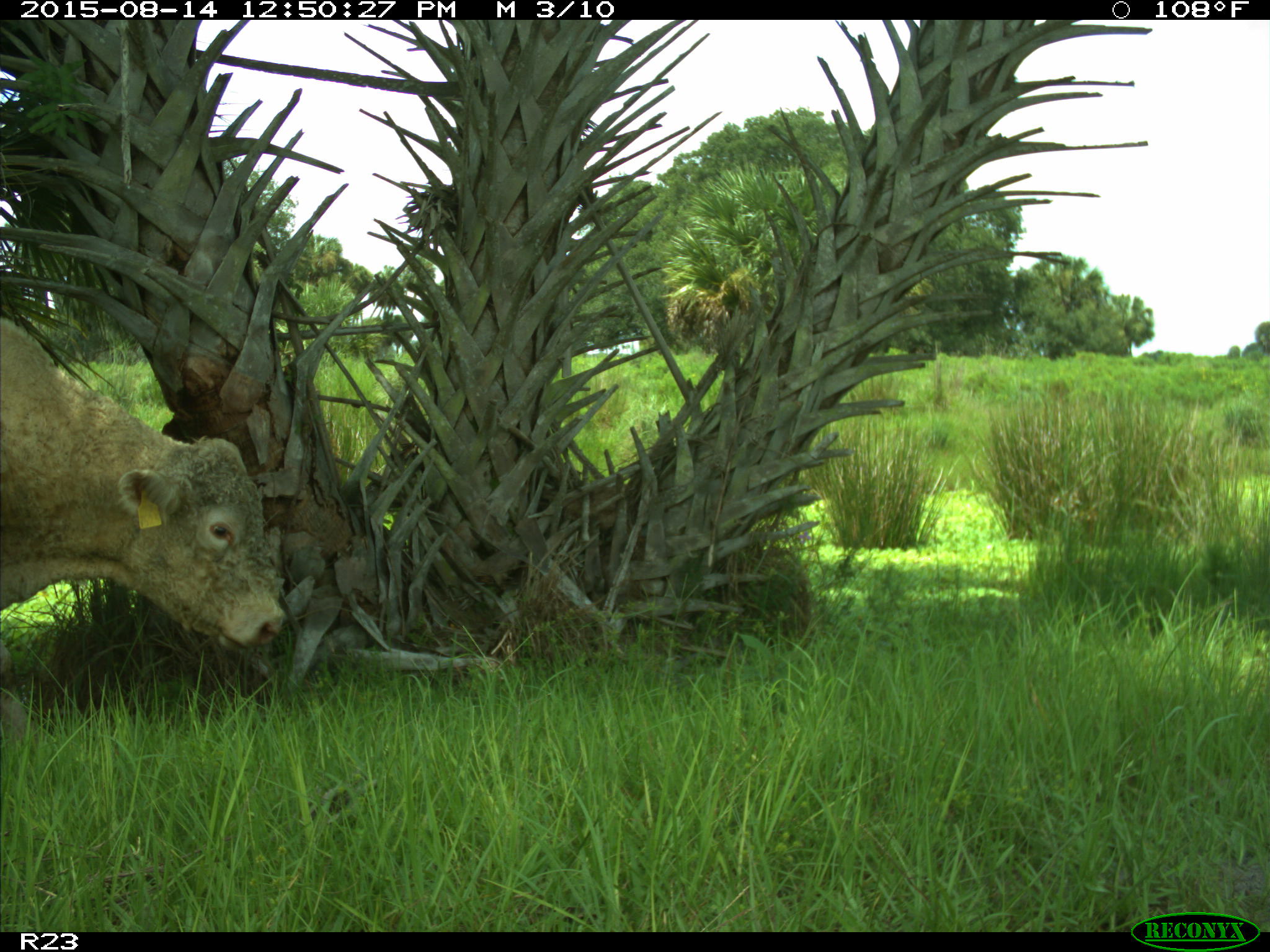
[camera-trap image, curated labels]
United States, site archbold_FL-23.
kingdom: Animalia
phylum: Chordata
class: Mammalia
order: Artiodactyla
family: Bovidae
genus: Bos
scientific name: Bos taurus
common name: domestic cow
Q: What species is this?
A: Bos taurus (domestic cow).